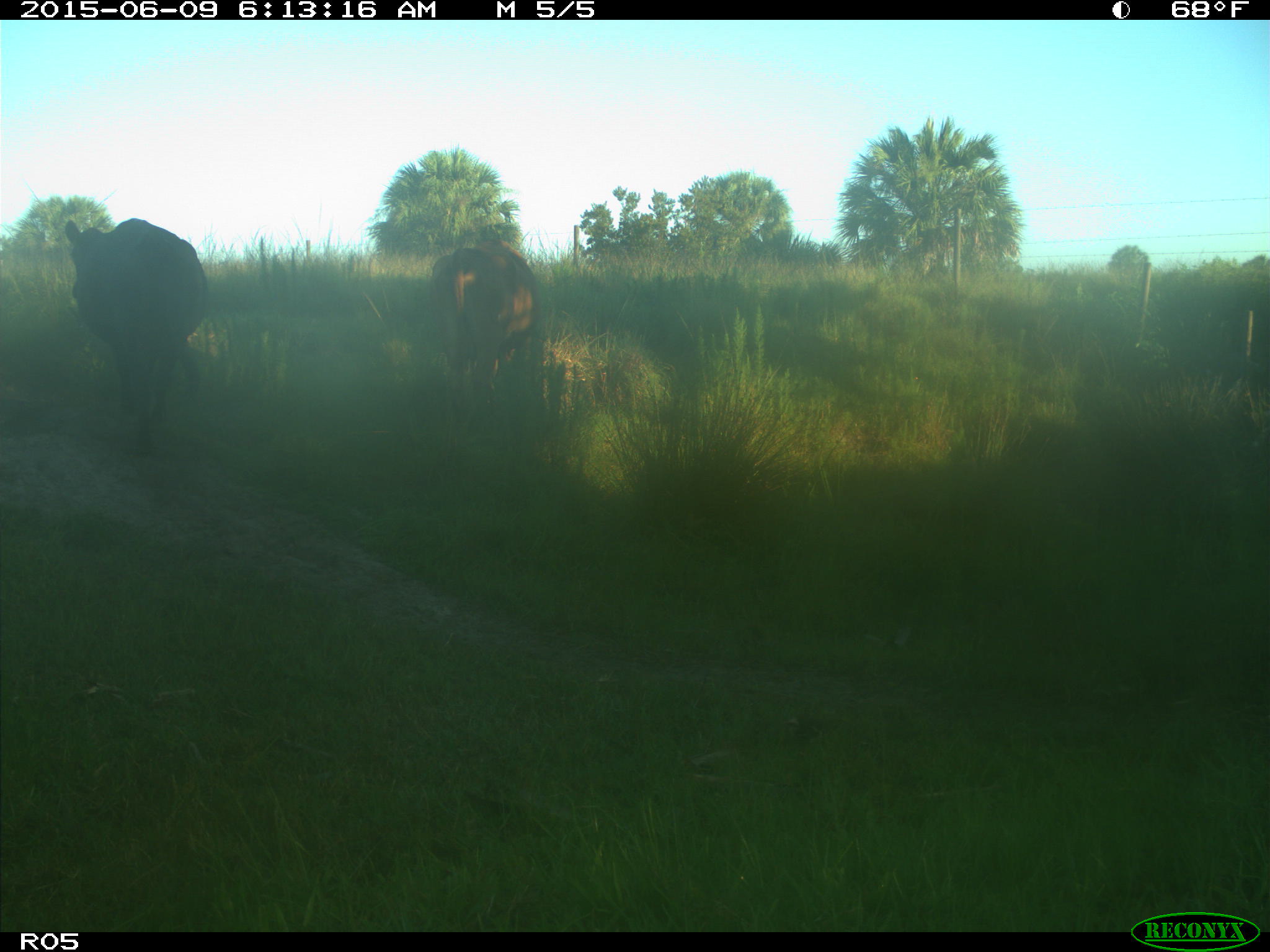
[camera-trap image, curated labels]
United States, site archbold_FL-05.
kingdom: Animalia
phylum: Chordata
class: Mammalia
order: Artiodactyla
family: Bovidae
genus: Bos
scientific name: Bos taurus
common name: domestic cow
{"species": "Bos taurus (domestic cow)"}